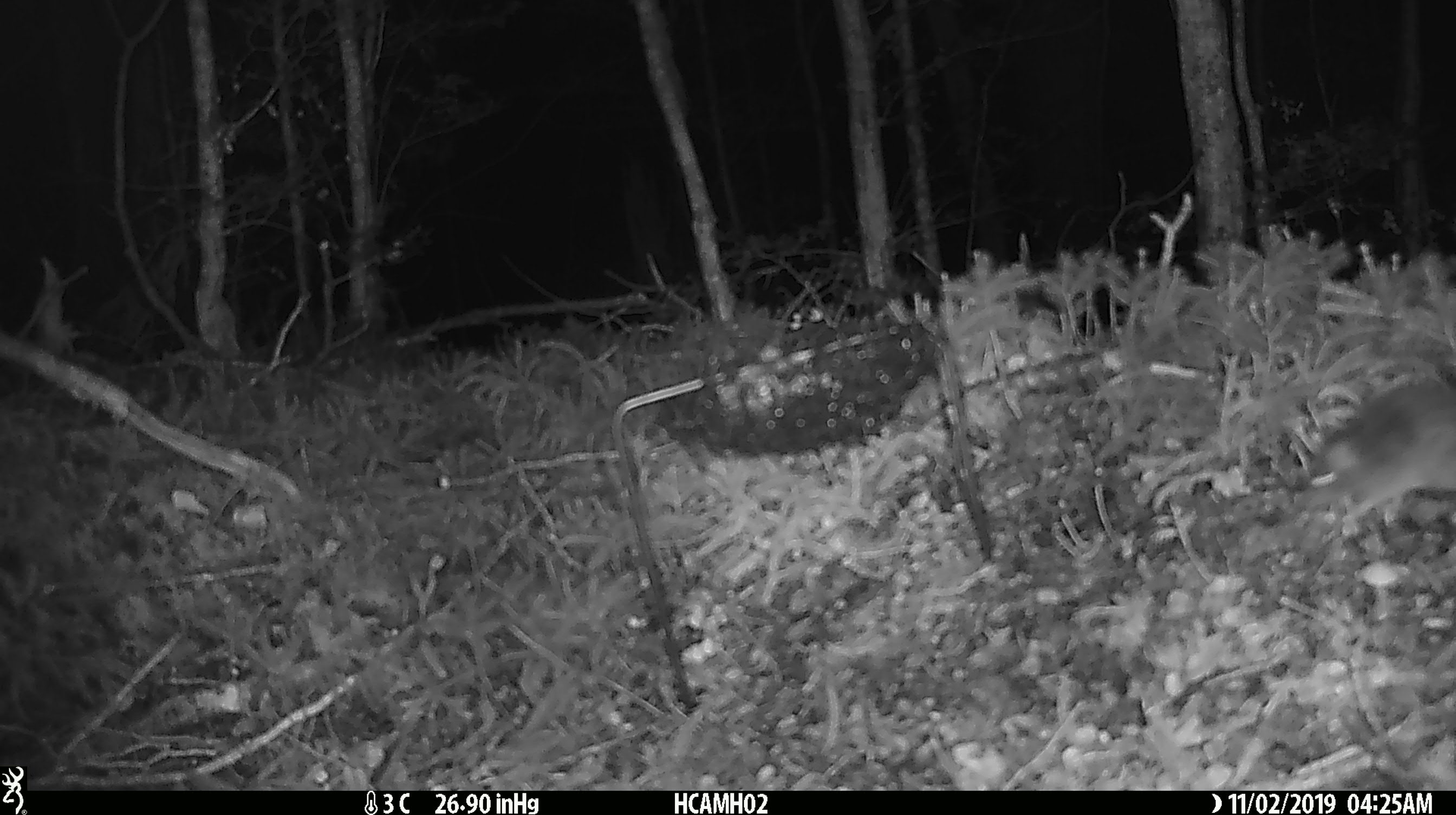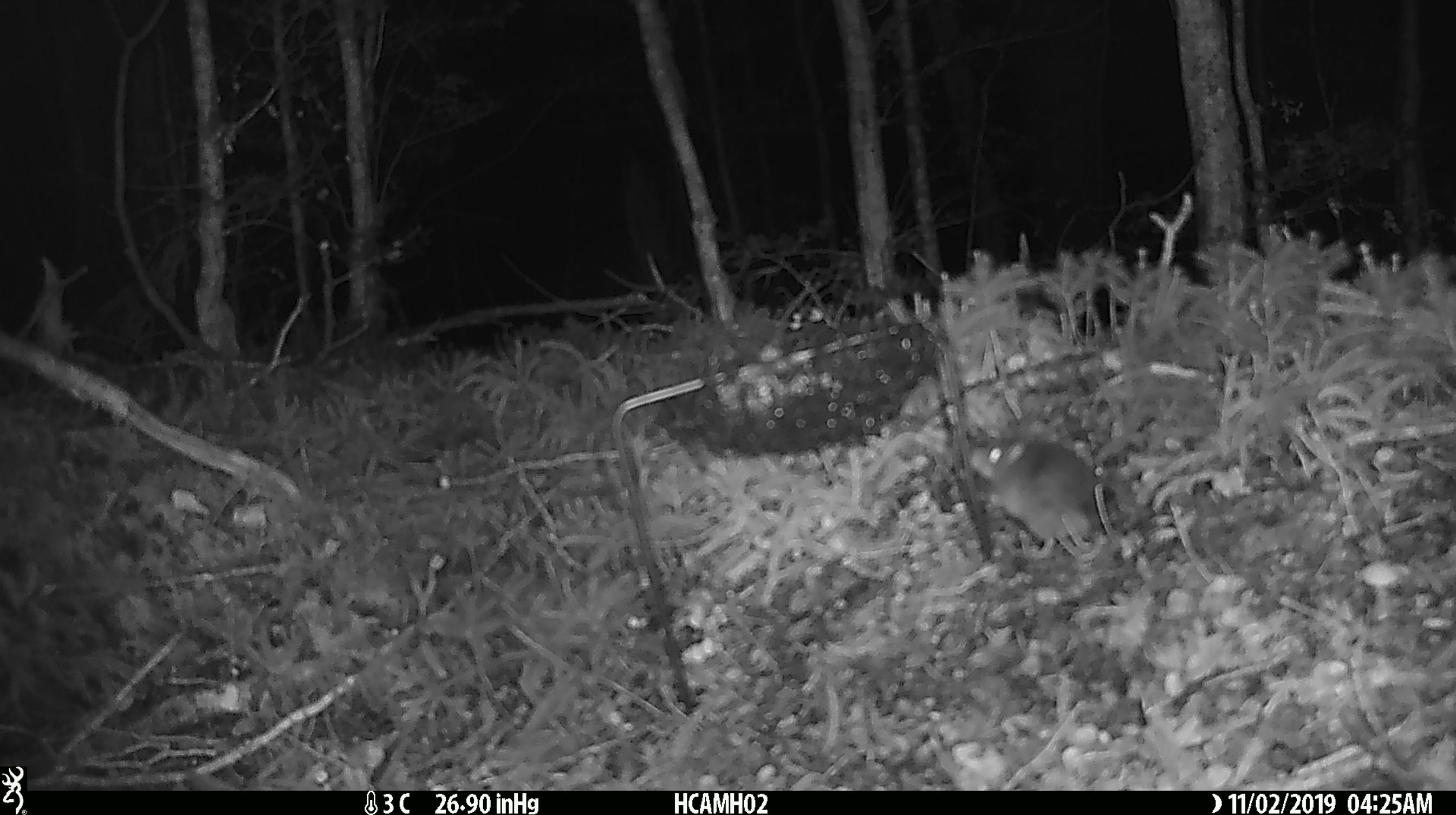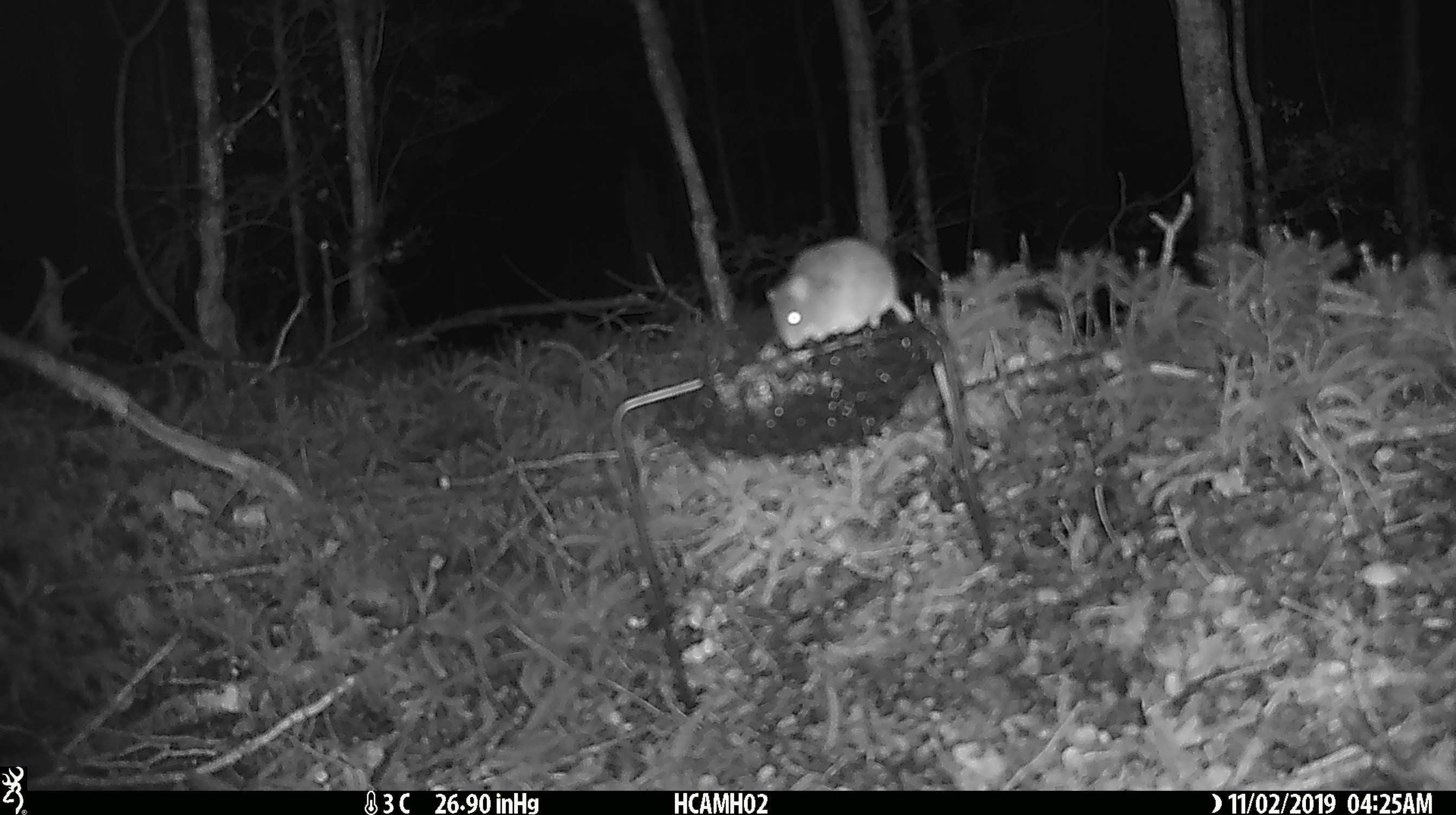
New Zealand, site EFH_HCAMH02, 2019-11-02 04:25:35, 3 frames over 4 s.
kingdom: Animalia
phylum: Chordata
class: Mammalia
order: Rodentia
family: Muridae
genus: Mus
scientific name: Mus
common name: mouse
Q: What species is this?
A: Mouse (Mus).